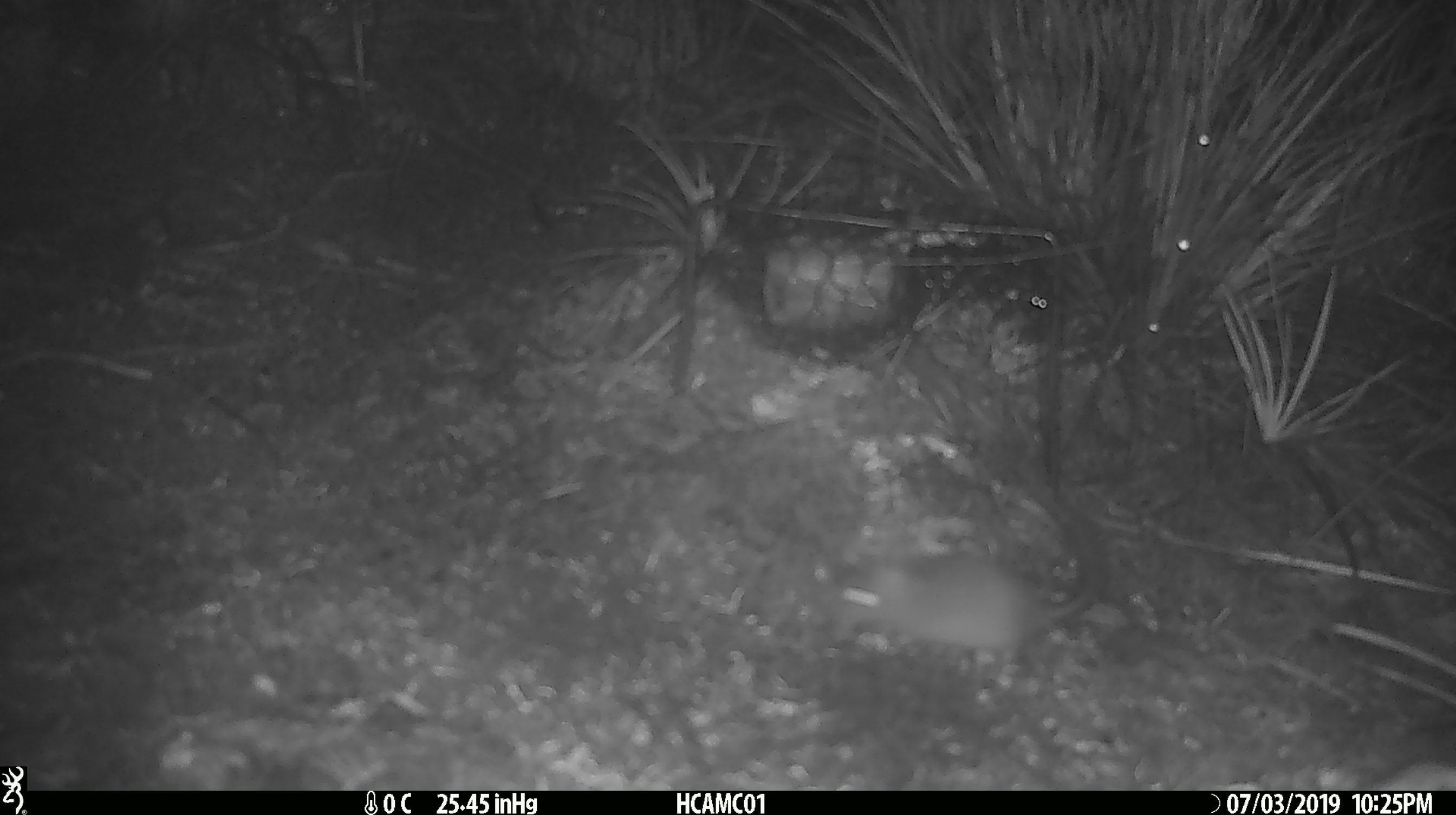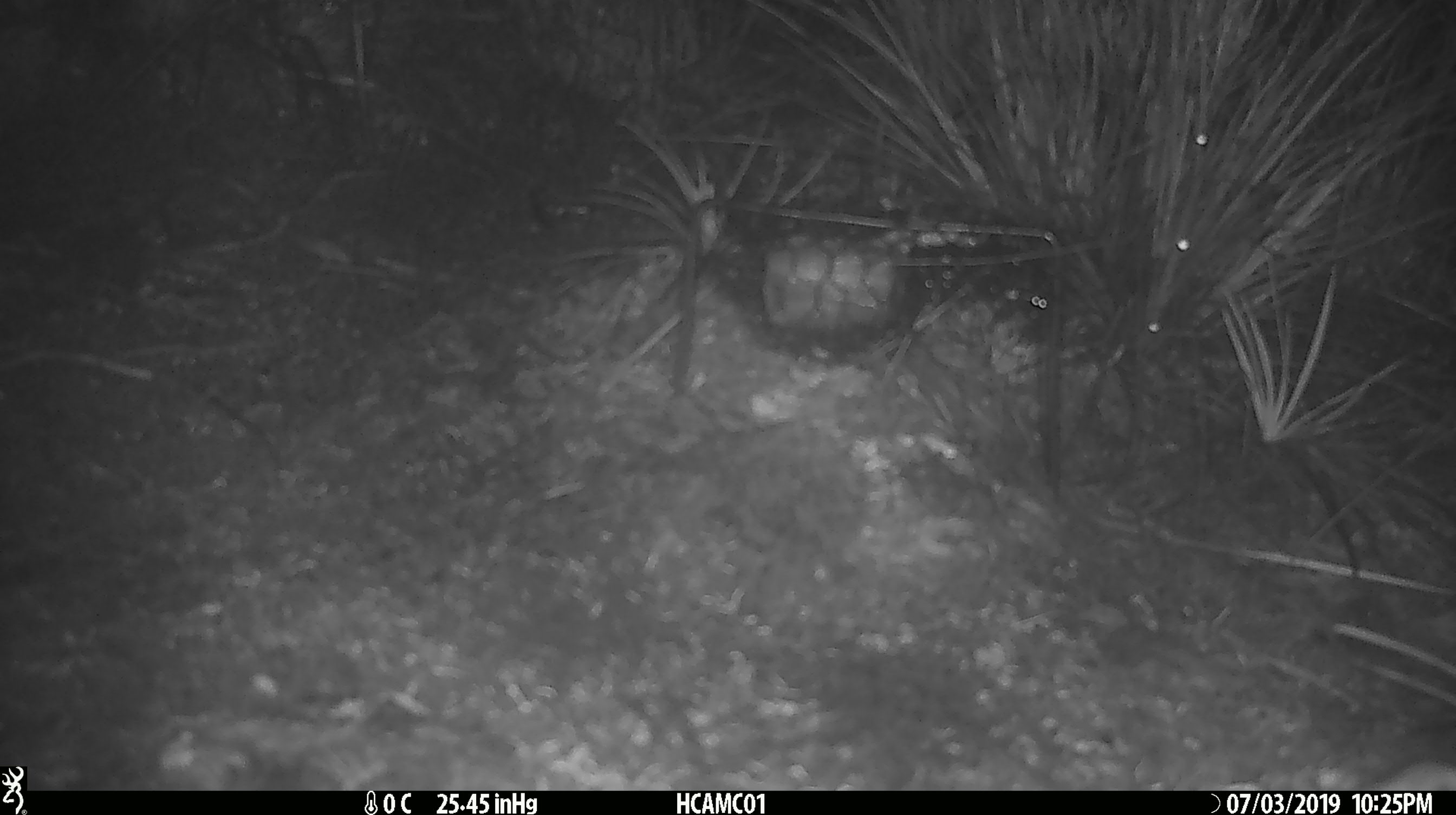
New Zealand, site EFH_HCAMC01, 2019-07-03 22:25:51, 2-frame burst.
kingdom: Animalia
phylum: Chordata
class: Mammalia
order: Rodentia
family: Muridae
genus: Mus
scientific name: Mus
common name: mouse